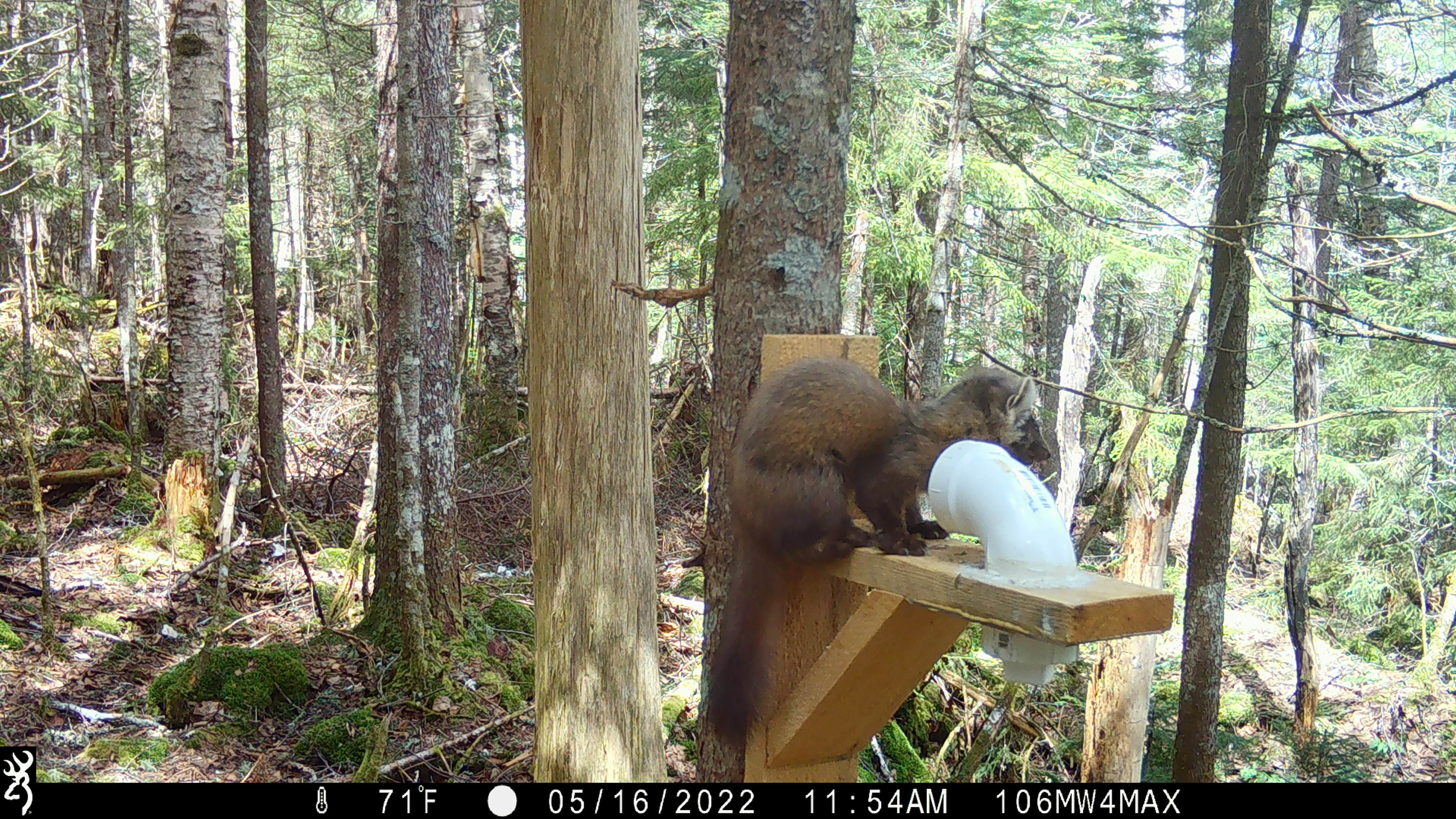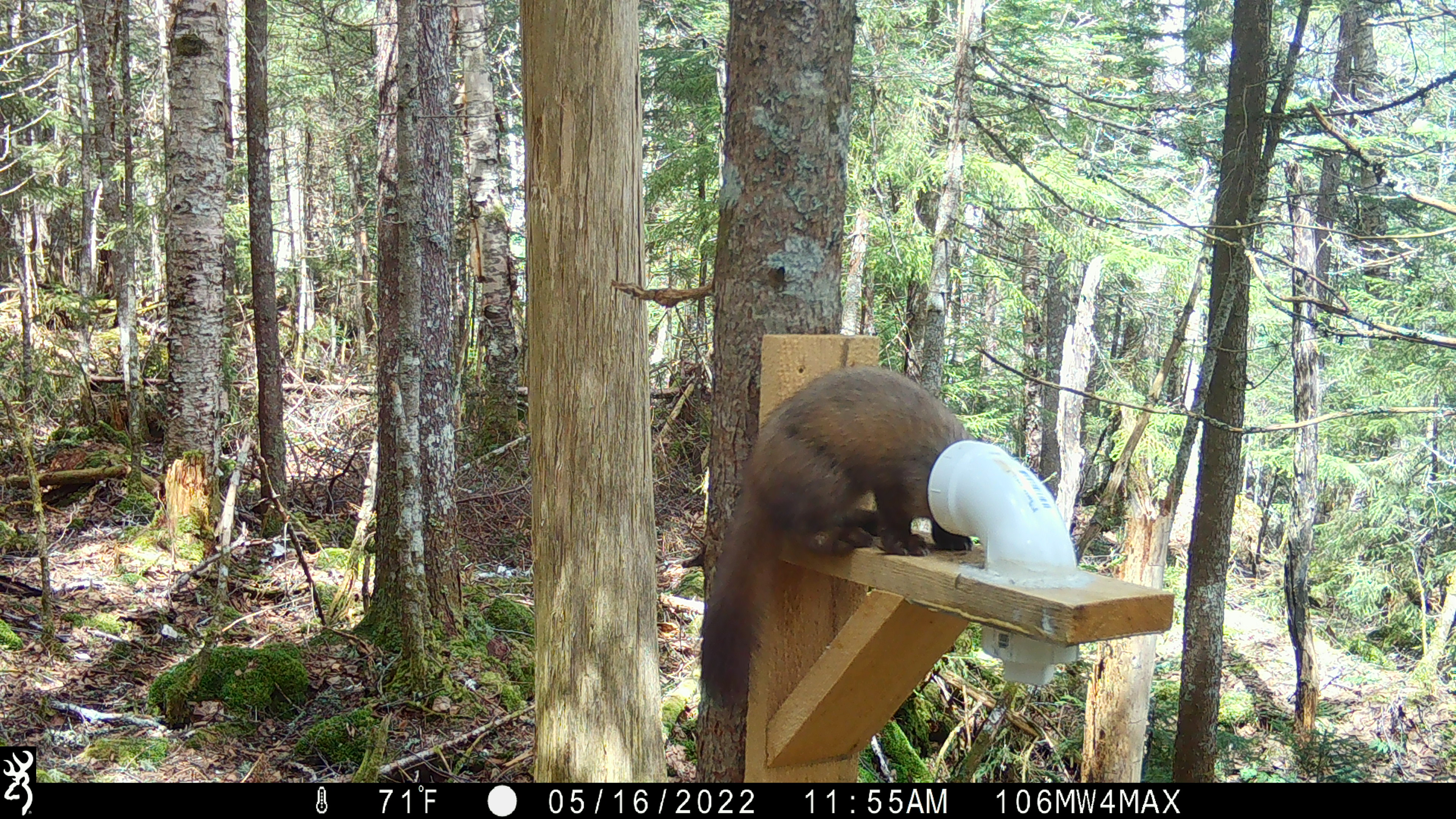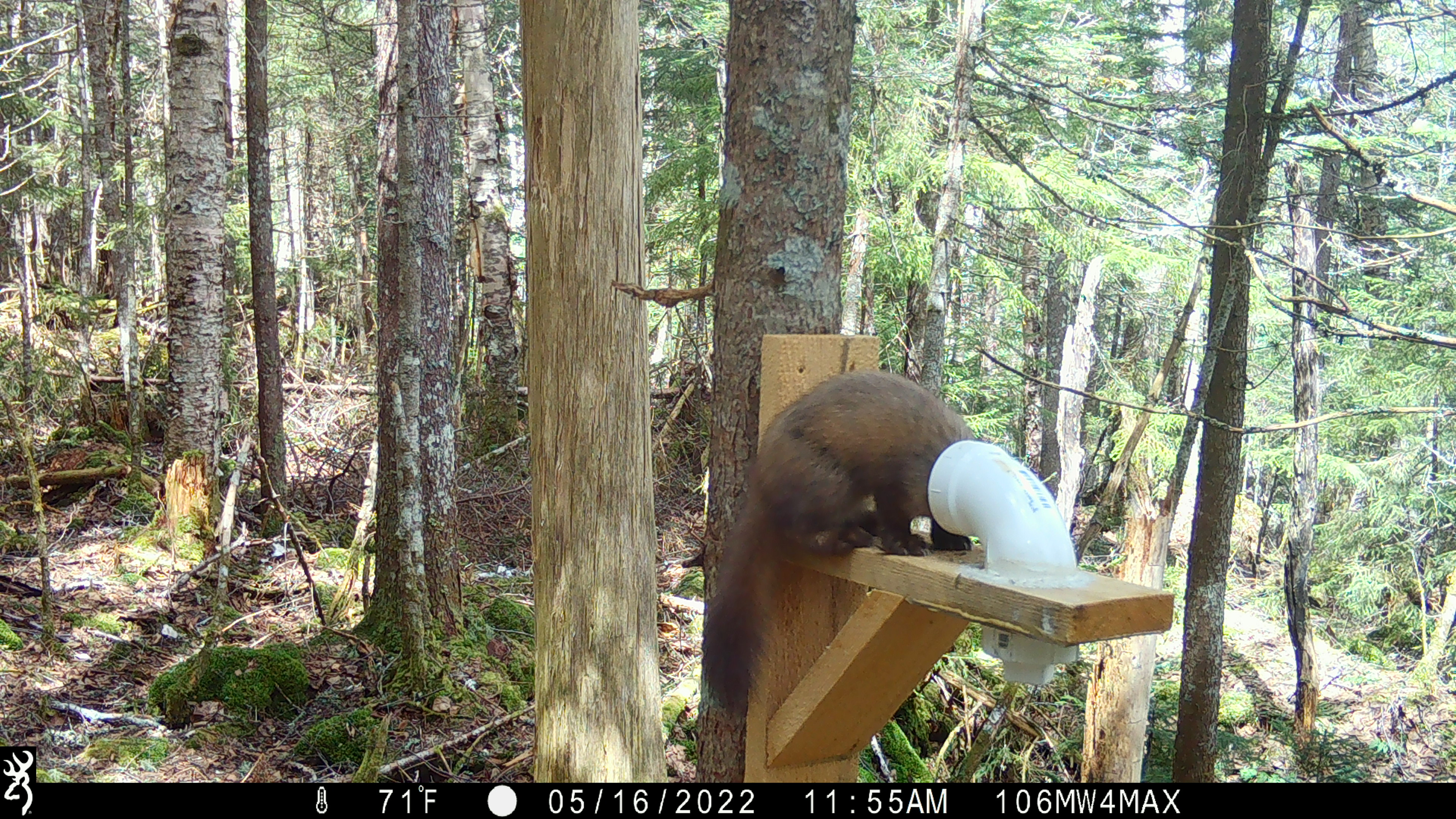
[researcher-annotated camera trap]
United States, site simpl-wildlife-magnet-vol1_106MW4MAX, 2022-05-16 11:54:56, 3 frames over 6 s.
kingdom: Animalia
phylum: Chordata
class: Mammalia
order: Carnivora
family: Mustelidae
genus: Martes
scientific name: Martes americana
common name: american marten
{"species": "american marten (Martes americana)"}